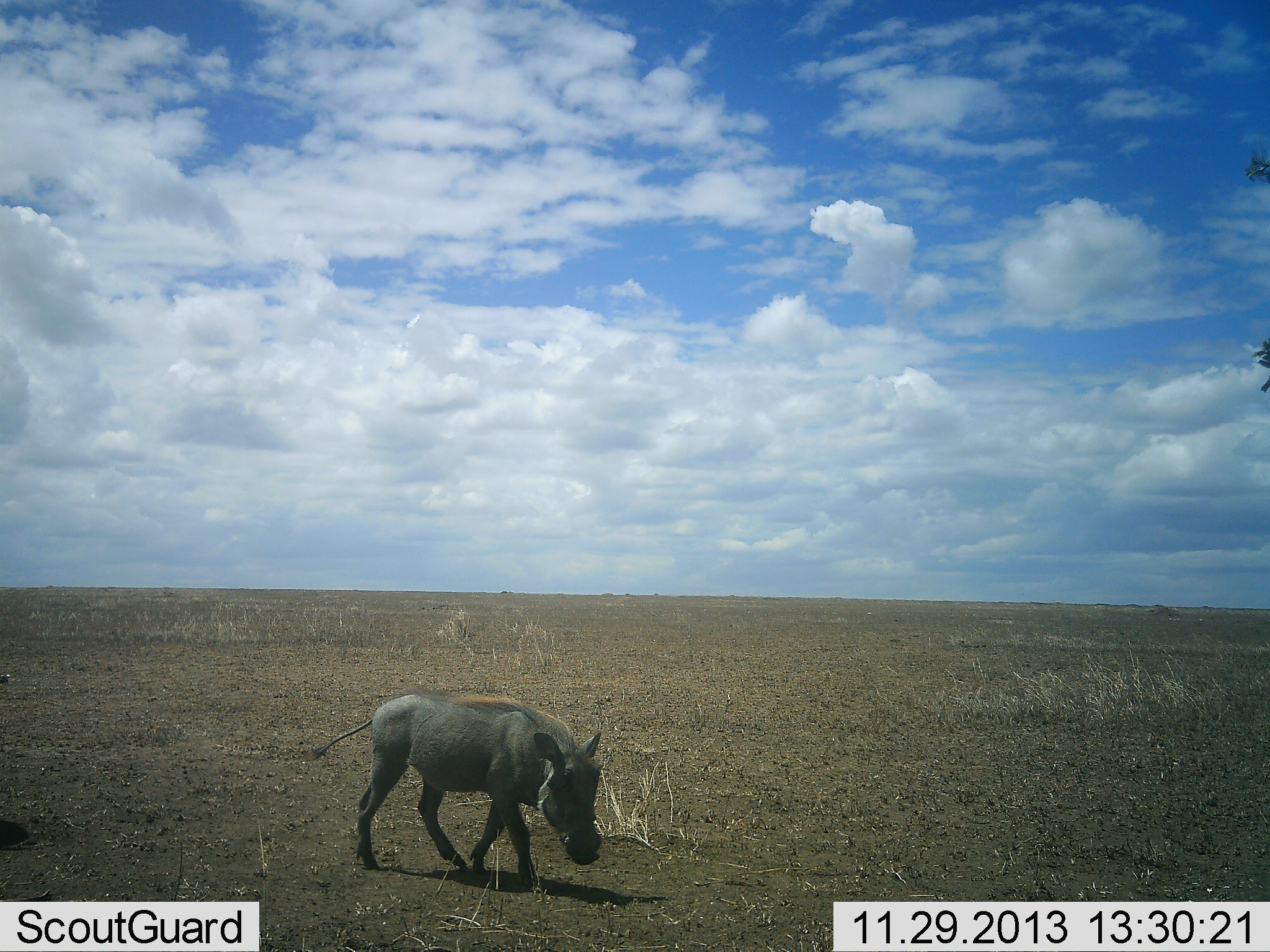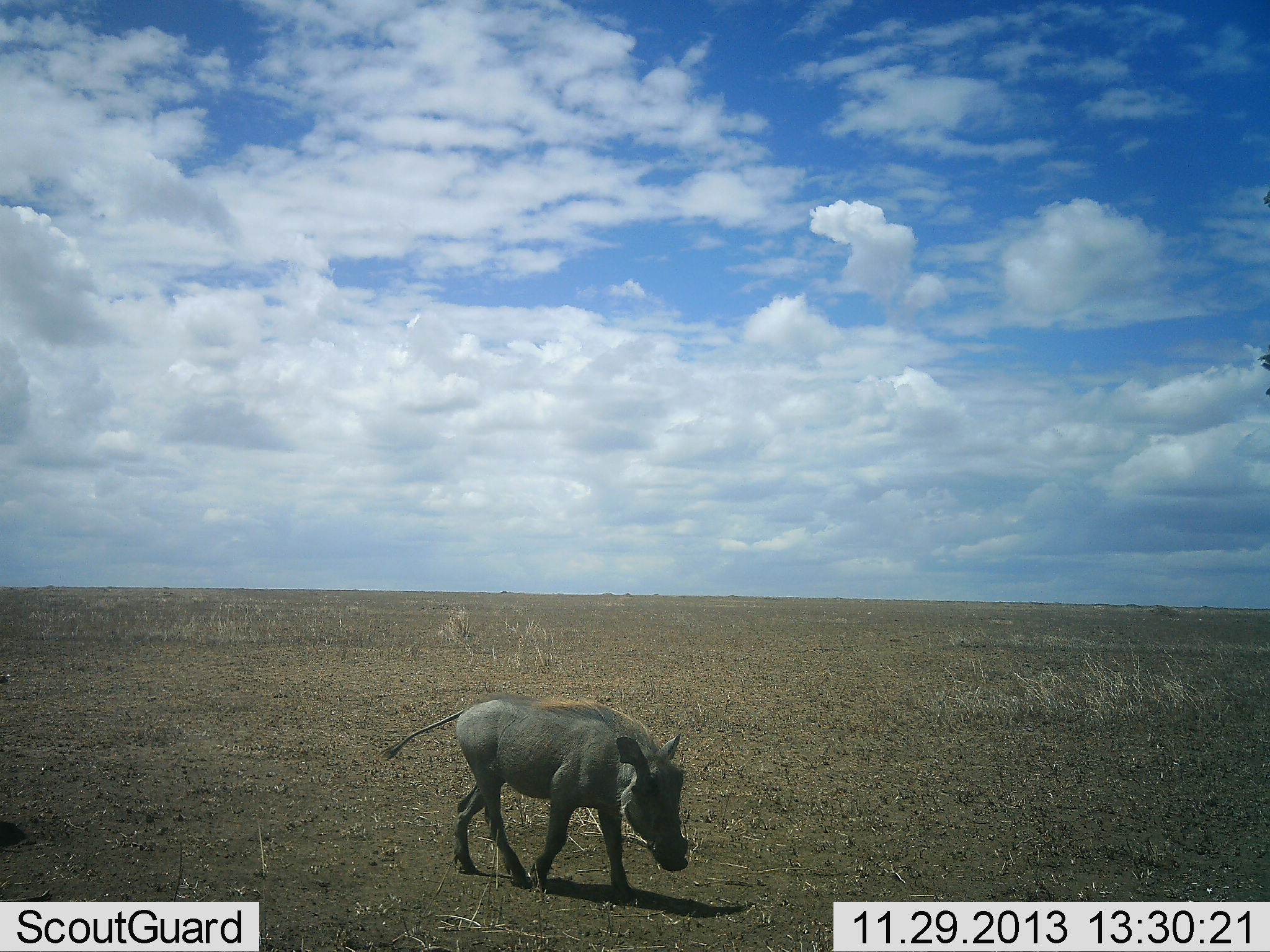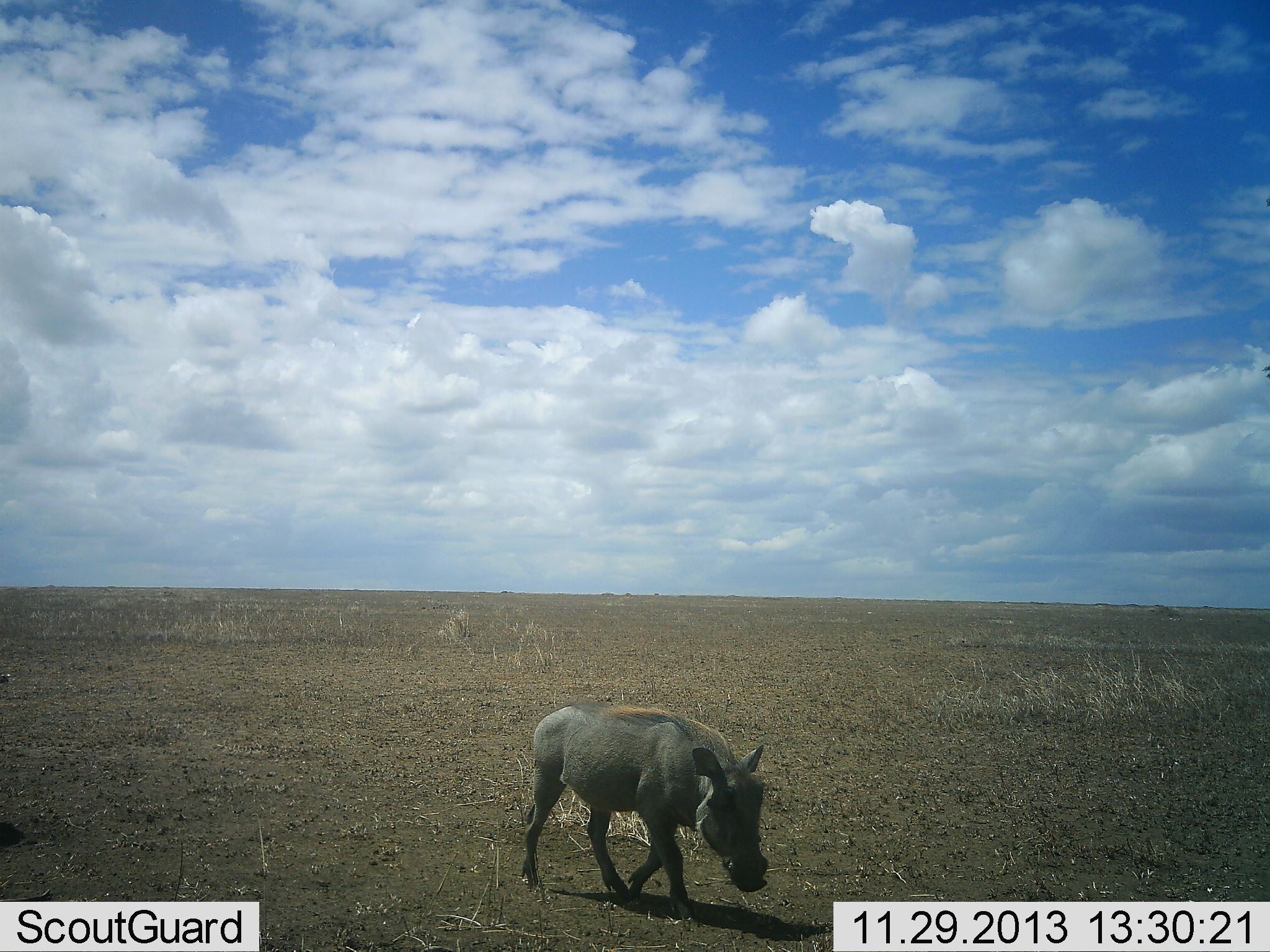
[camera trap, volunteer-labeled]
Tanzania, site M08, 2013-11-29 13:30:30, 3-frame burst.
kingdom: Animalia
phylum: Chordata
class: Mammalia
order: Artiodactyla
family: Suidae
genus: Phacochoerus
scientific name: Phacochoerus africanus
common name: warthog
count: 1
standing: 0%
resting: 0%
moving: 100%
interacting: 0%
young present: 0%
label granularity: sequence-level